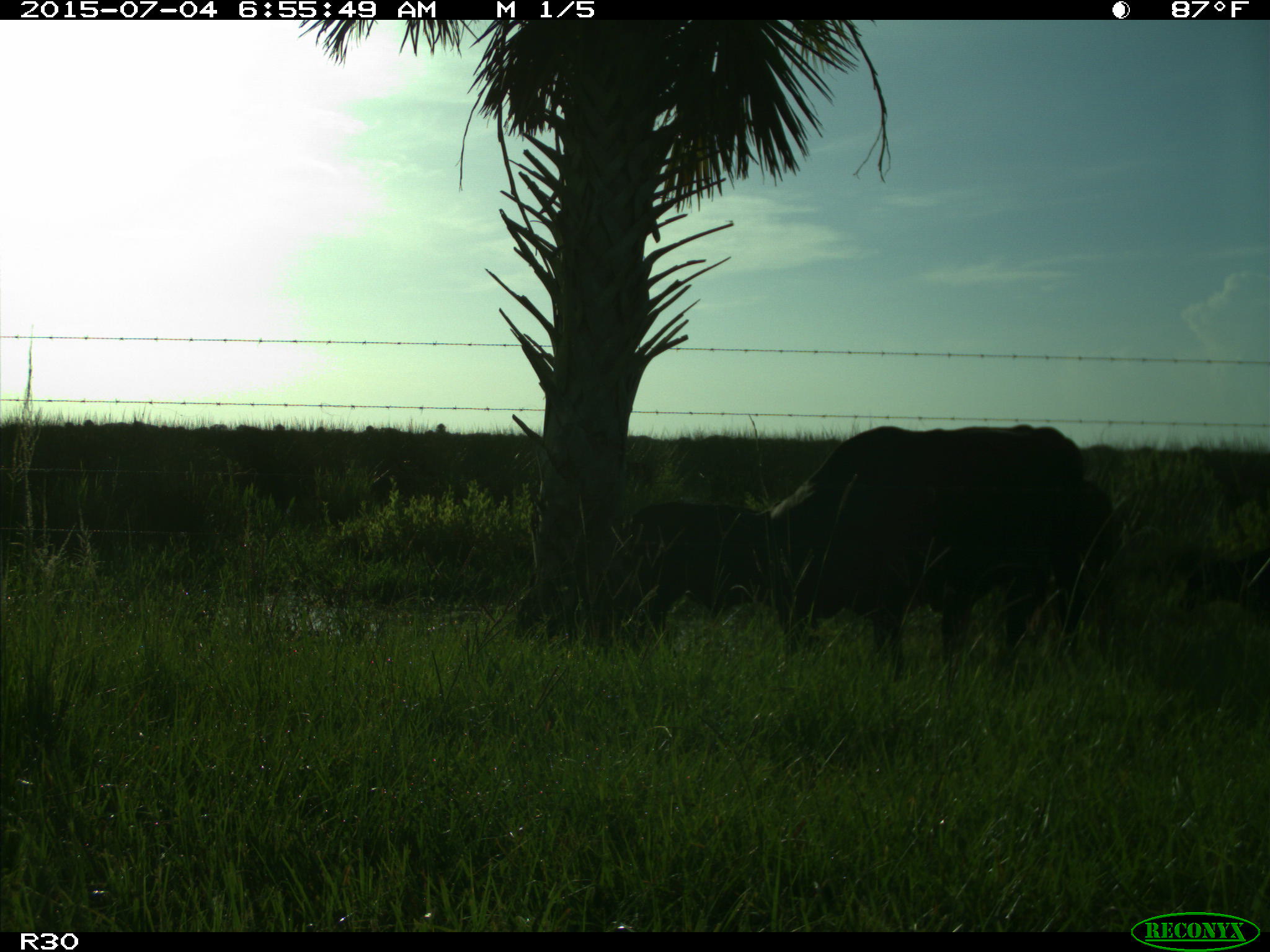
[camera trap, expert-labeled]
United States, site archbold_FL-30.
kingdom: Animalia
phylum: Chordata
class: Mammalia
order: Artiodactyla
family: Bovidae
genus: Bos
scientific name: Bos taurus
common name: domestic cow